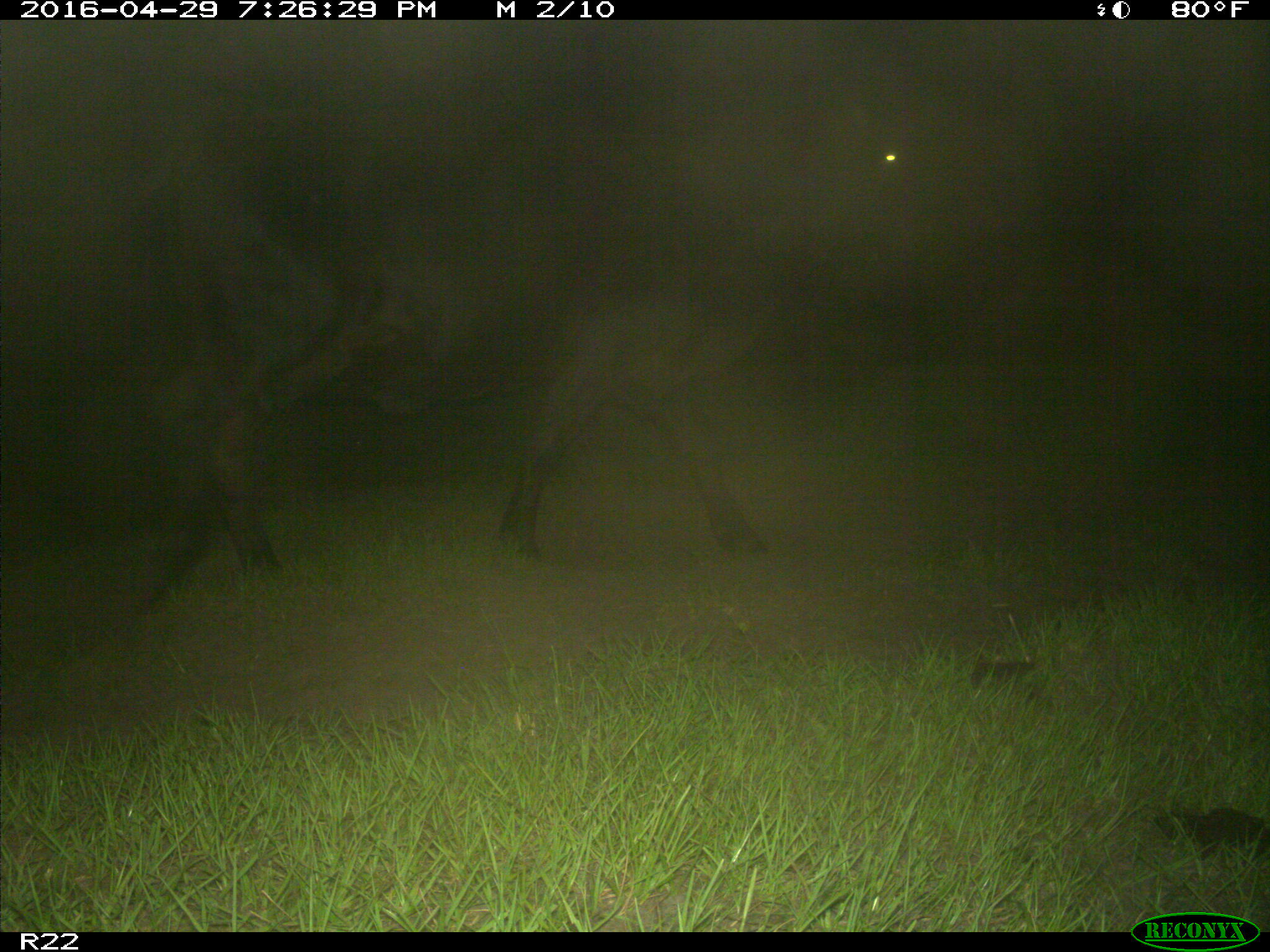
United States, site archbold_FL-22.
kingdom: Animalia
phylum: Chordata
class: Mammalia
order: Artiodactyla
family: Bovidae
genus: Bos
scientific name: Bos taurus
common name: domestic cow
Bos taurus (domestic cow).